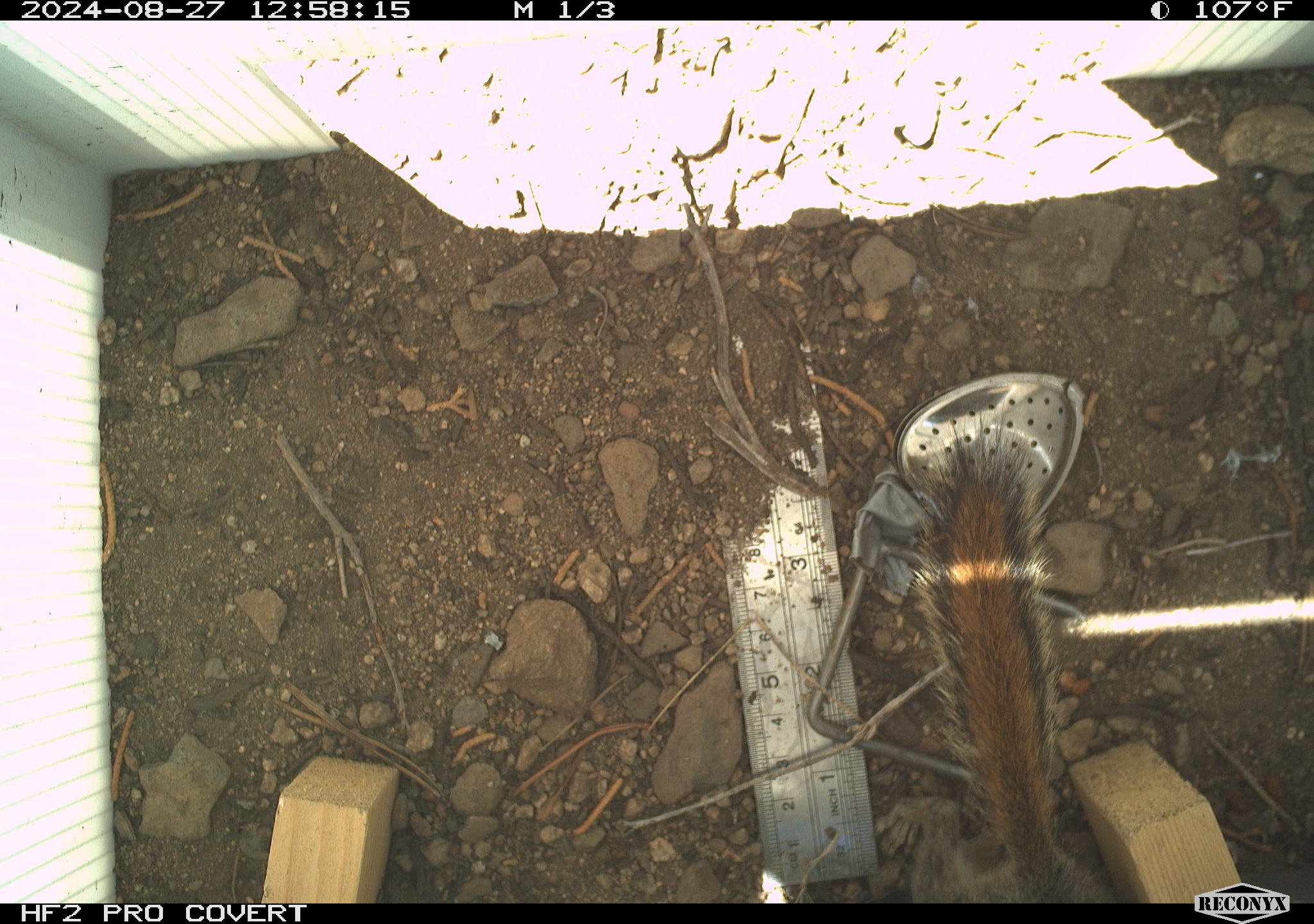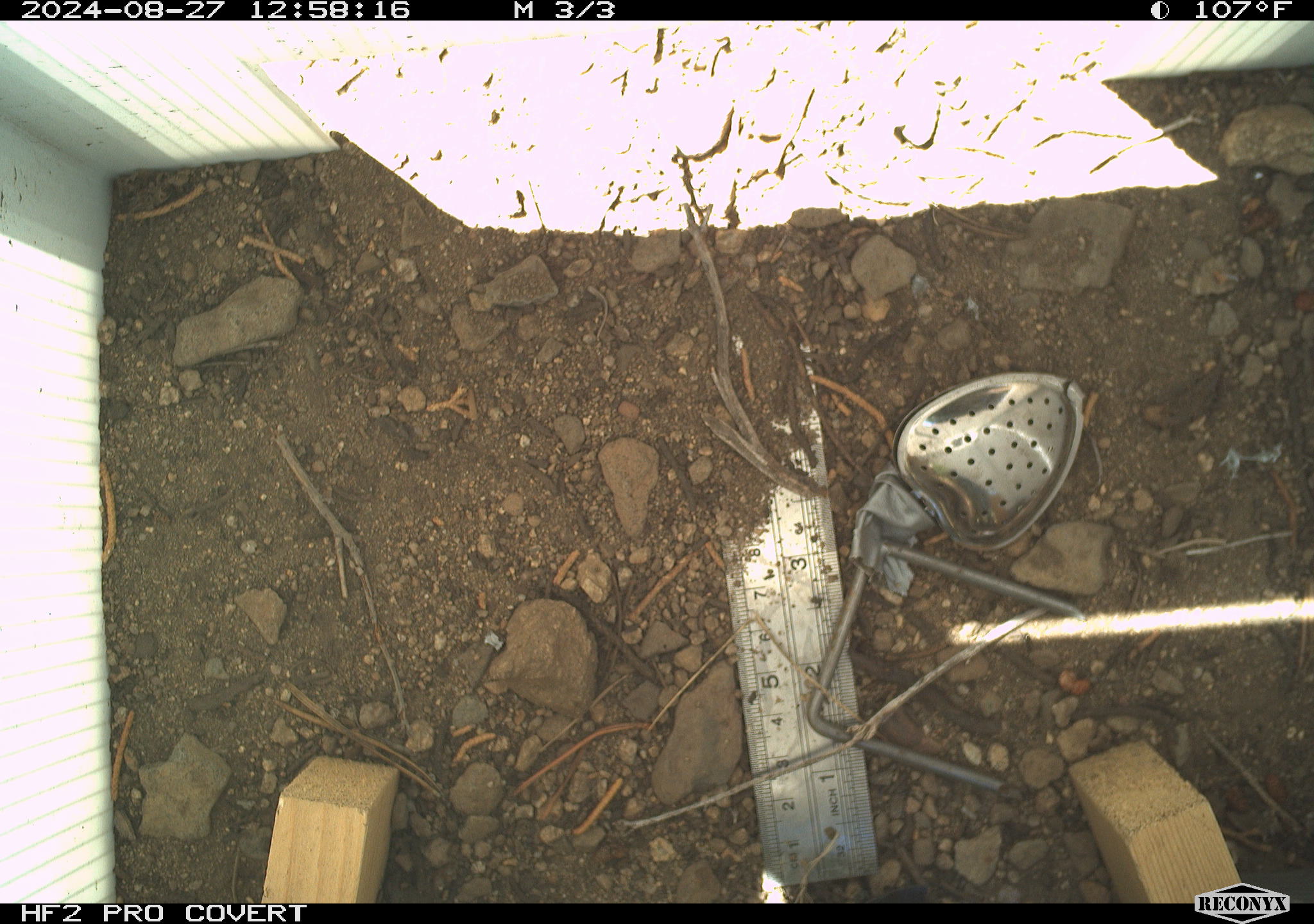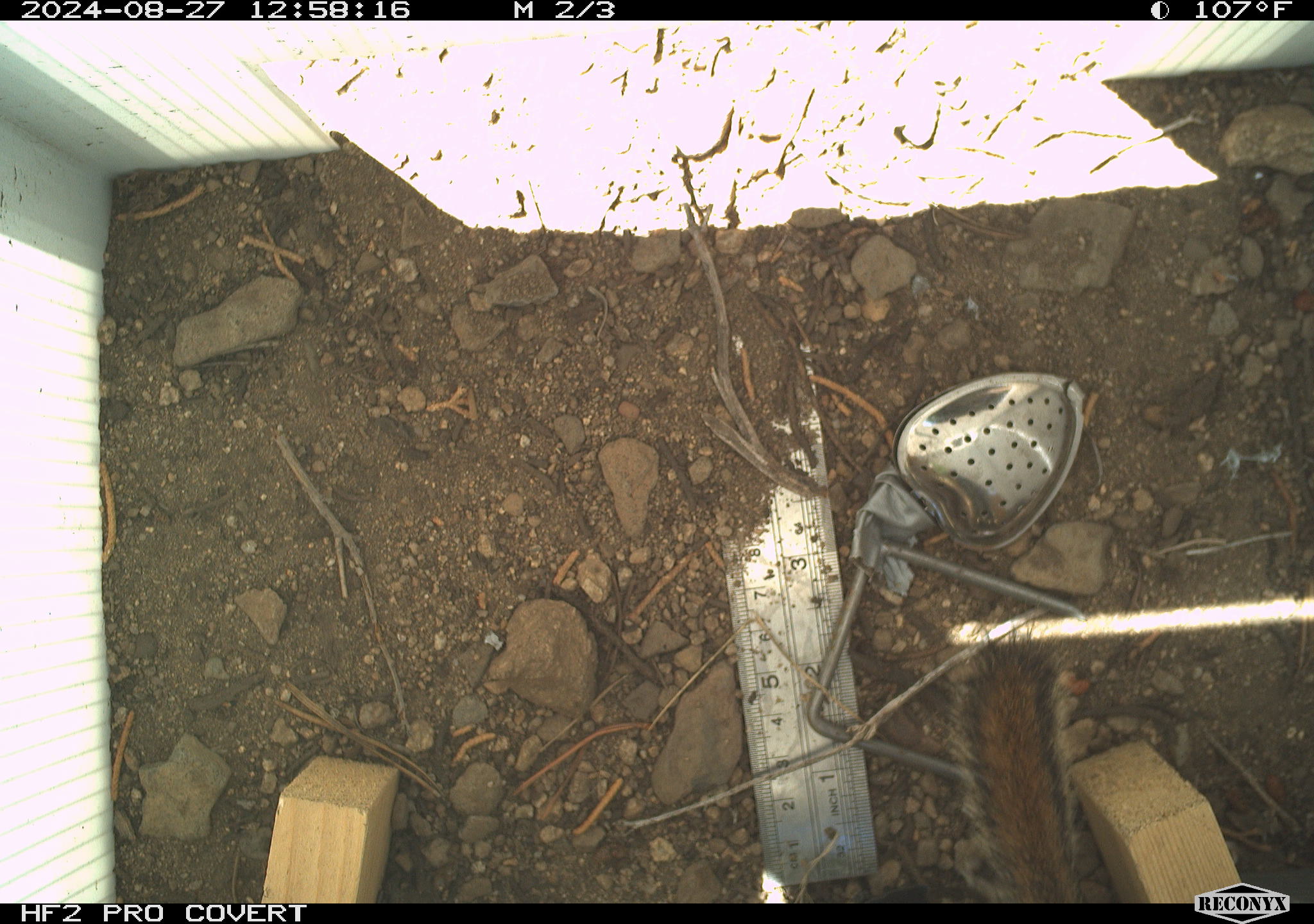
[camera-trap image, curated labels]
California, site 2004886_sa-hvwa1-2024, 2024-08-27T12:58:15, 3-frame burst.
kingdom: Animalia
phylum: Chordata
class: Mammalia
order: Rodentia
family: Sciuridae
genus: Neotamias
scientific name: Neotamias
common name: western chipmunks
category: neotamias species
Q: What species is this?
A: Neotamias species (western chipmunks) (Neotamias).